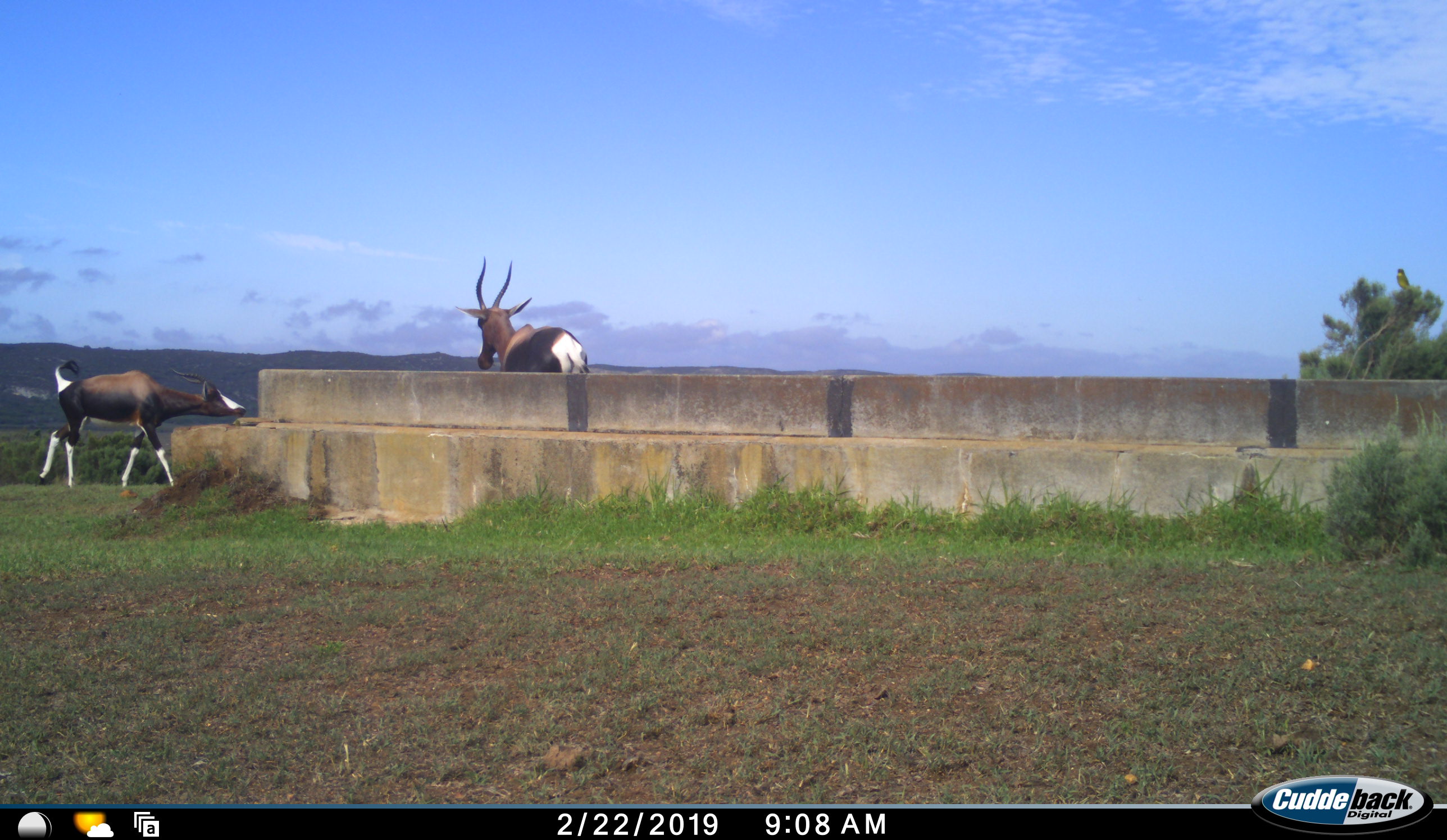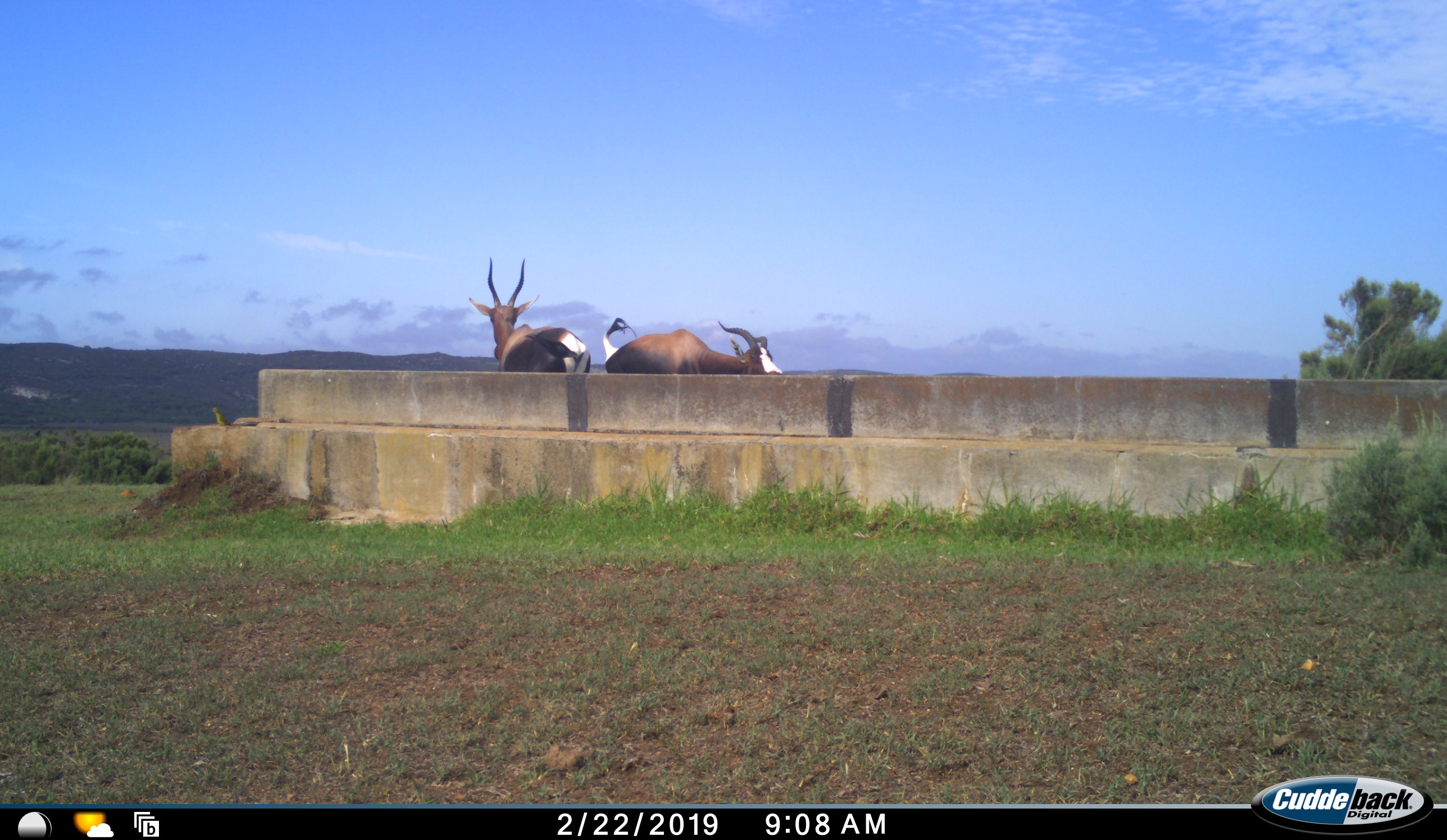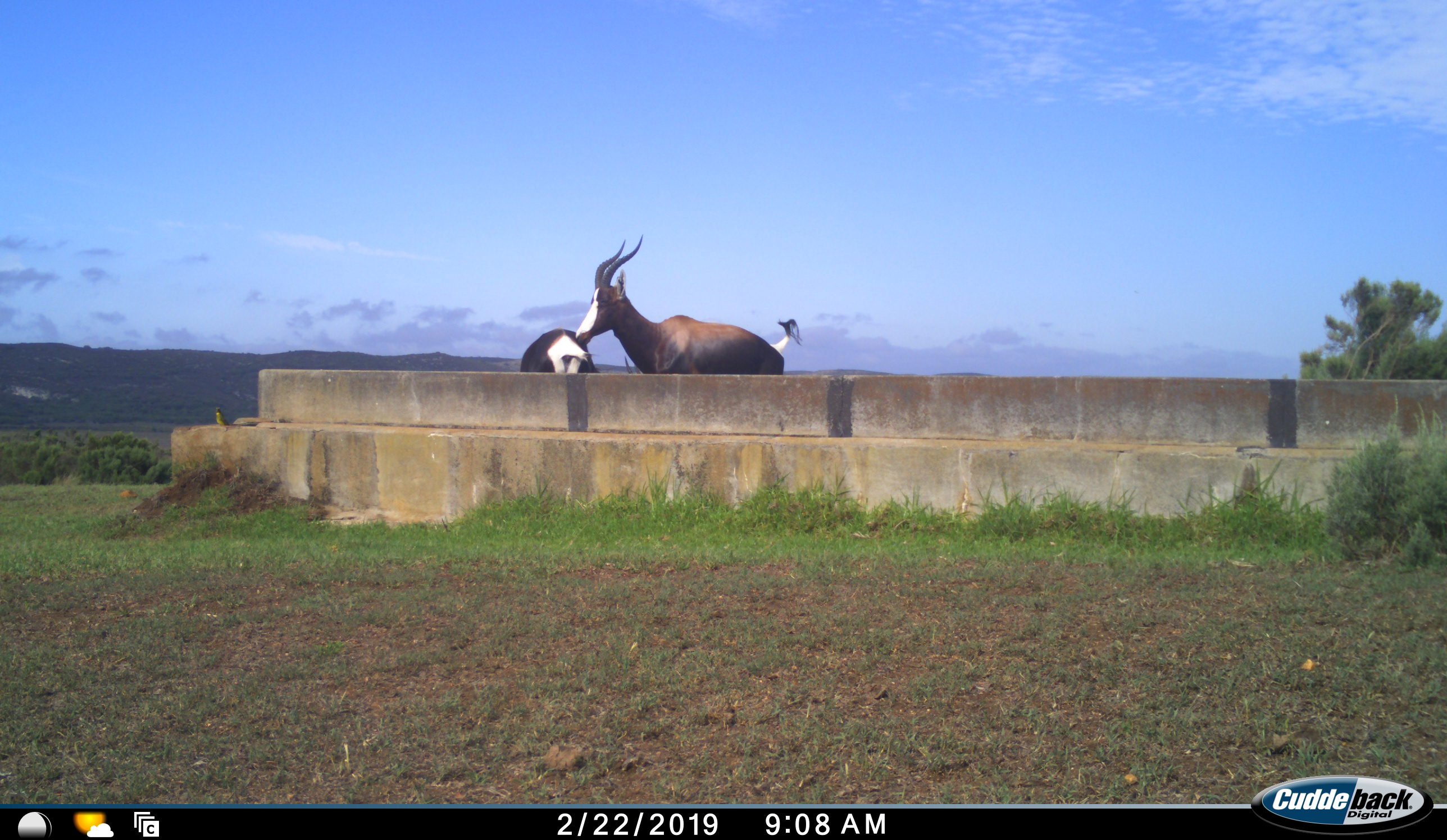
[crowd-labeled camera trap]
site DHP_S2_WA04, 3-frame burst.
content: unidentified animal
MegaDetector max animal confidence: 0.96